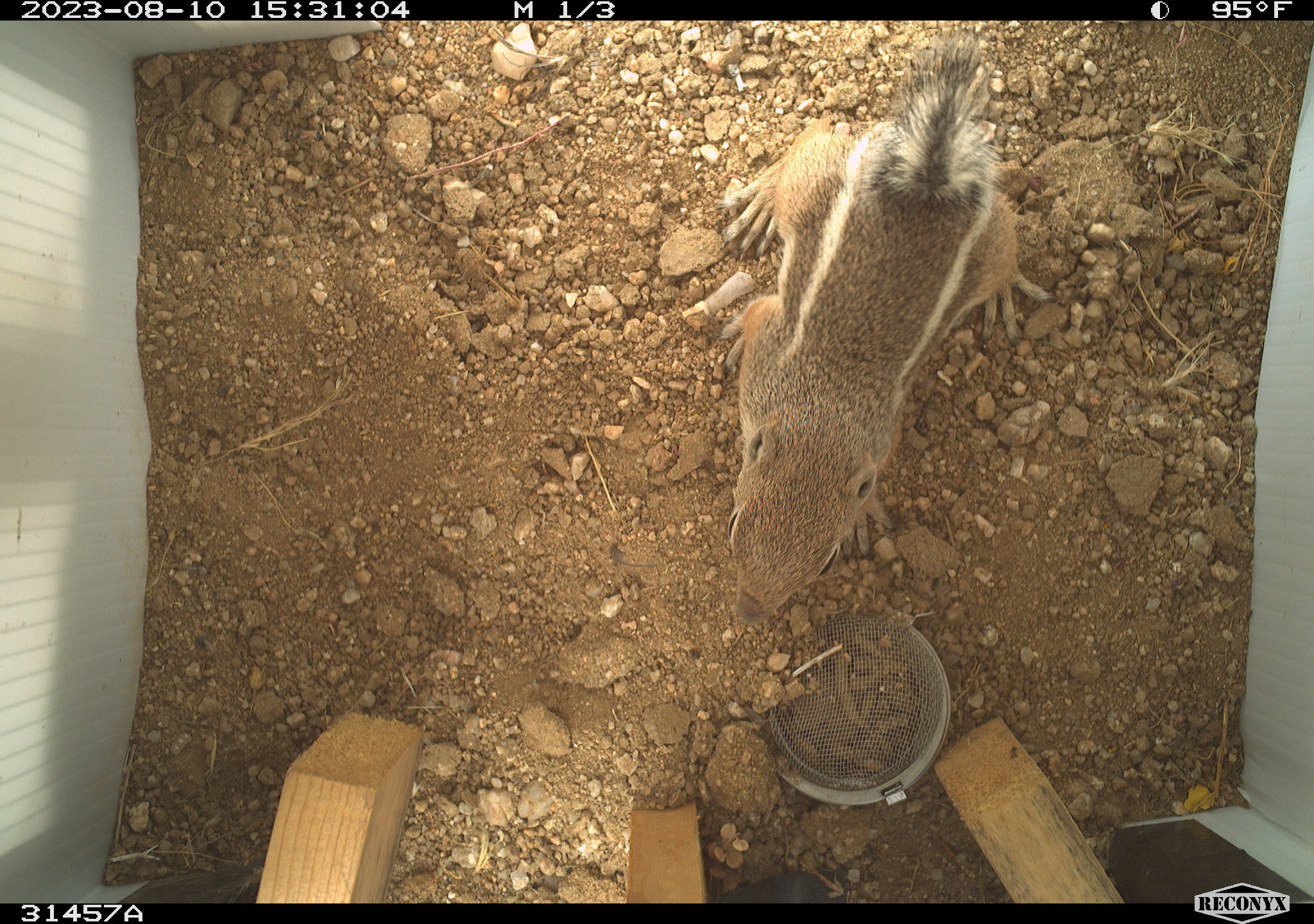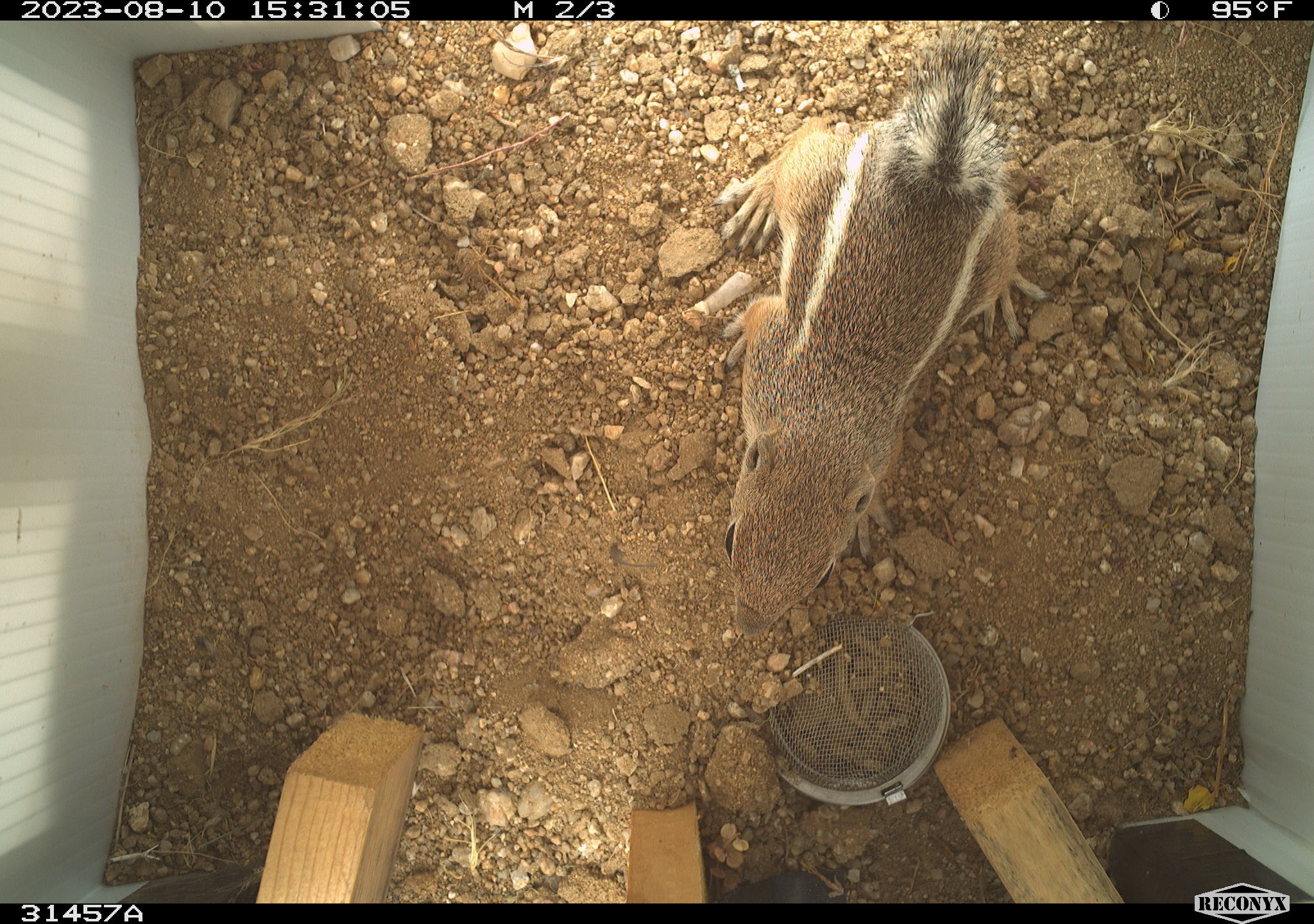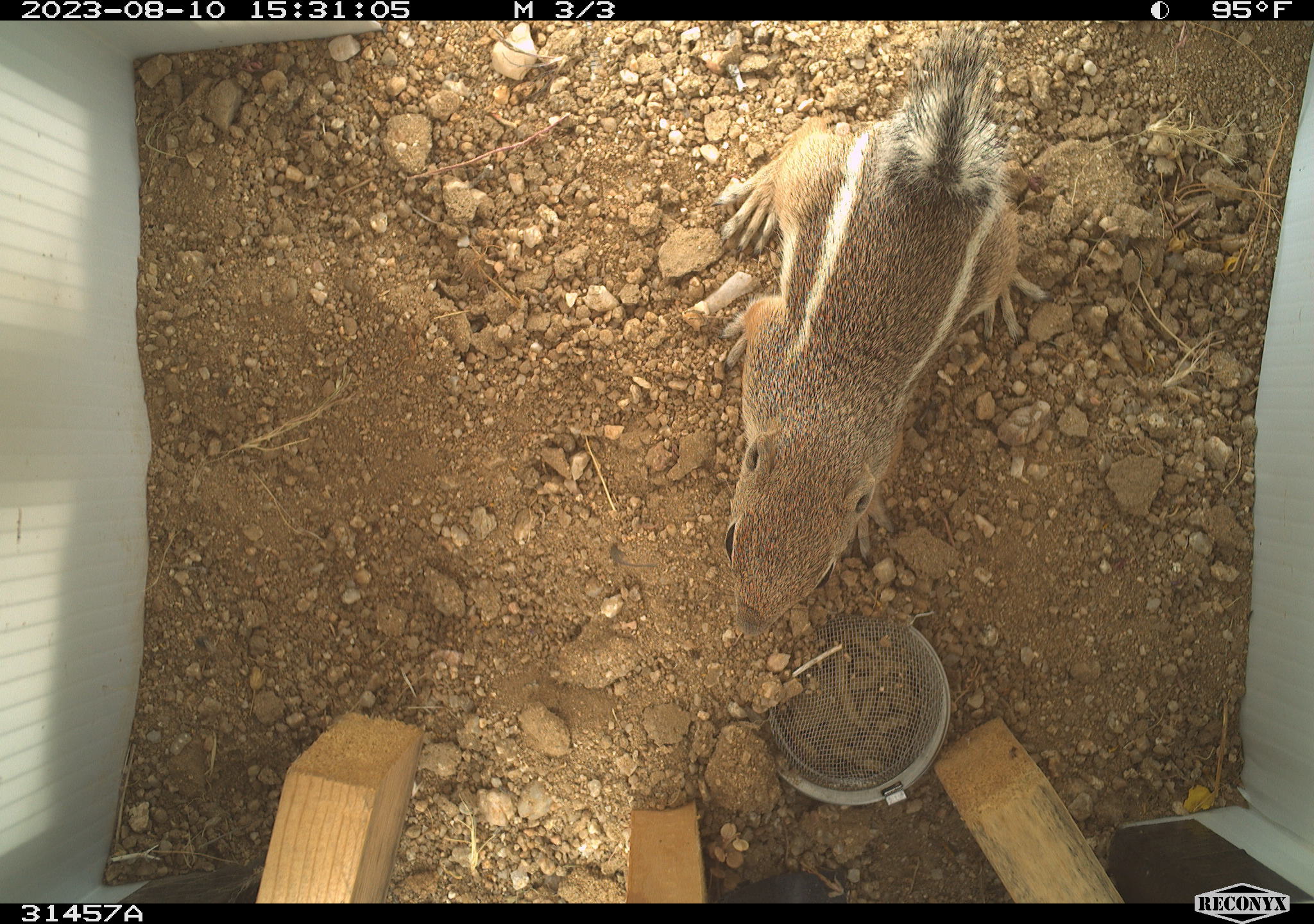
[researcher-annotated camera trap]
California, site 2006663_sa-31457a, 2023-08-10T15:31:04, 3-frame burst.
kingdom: Animalia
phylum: Chordata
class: Mammalia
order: Rodentia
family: Sciuridae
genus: Ammospermophilus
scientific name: Ammospermophilus leucurus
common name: white-tailed antelope squirrel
White-tailed antelope squirrel (Ammospermophilus leucurus).